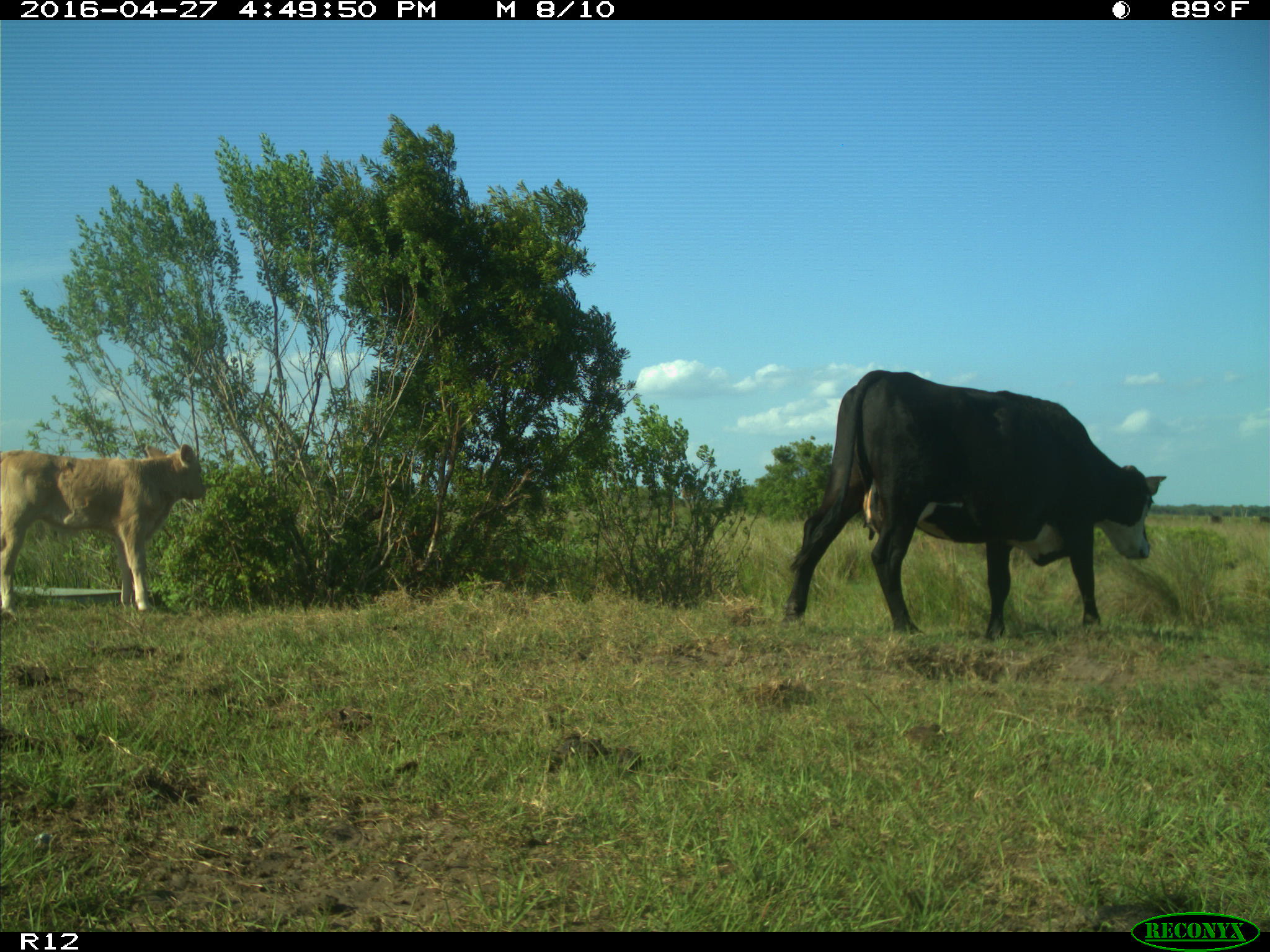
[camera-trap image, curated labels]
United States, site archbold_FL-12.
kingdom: Animalia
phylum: Chordata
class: Mammalia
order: Artiodactyla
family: Bovidae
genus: Bos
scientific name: Bos taurus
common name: domestic cow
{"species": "Bos taurus (domestic cow)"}